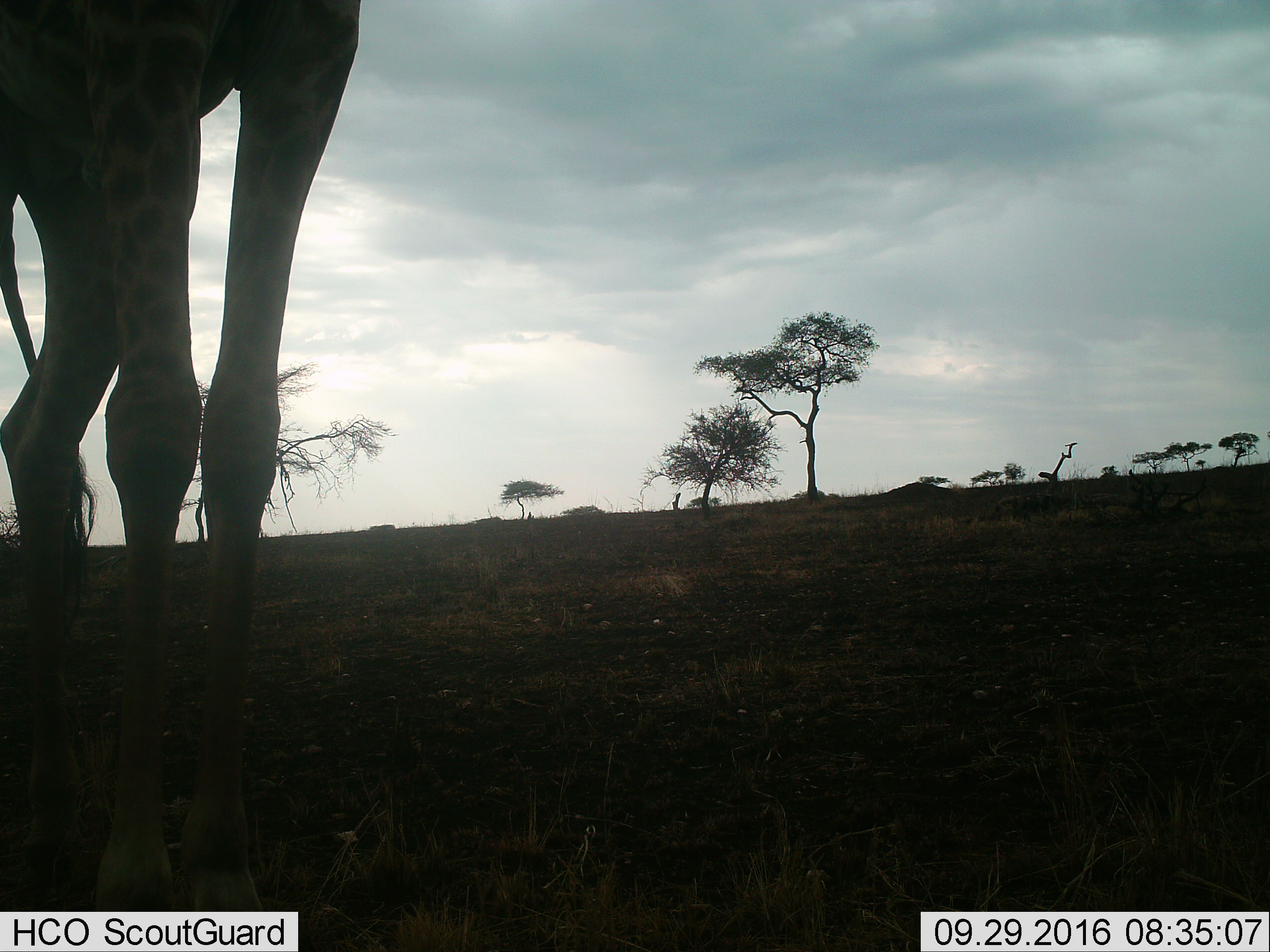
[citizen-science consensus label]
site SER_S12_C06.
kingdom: Animalia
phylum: Chordata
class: Mammalia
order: Artiodactyla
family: Giraffidae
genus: Giraffa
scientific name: Giraffa camelopardalis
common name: giraffe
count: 1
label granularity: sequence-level